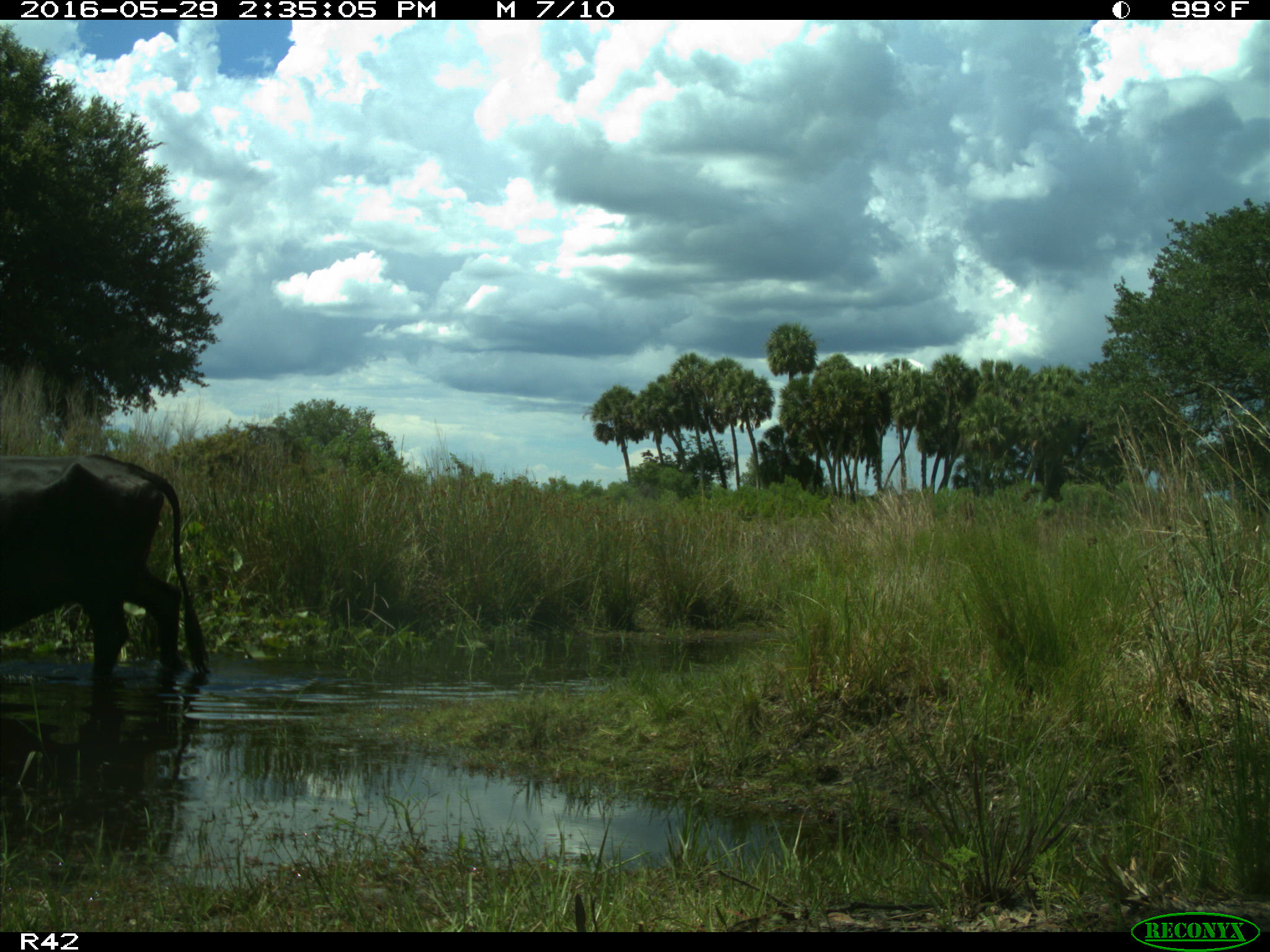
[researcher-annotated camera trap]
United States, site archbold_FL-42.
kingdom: Animalia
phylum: Chordata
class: Mammalia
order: Artiodactyla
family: Bovidae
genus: Bos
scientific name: Bos taurus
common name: domestic cow